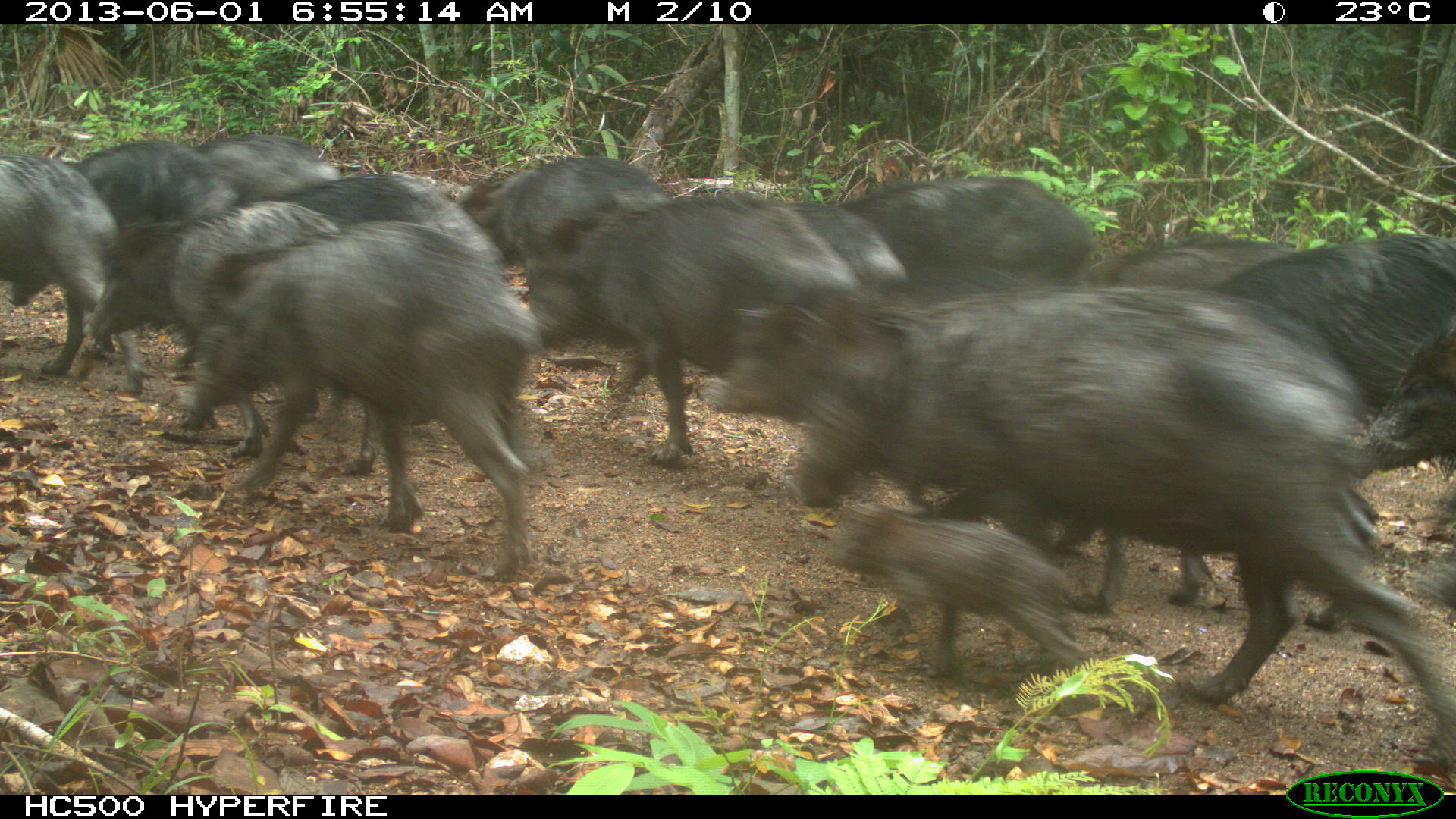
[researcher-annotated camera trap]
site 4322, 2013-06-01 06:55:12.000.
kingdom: Animalia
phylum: Chordata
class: Mammalia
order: Artiodactyla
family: Tayassuidae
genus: Tayassu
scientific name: Tayassu pecari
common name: white-lipped peccary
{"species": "Tayassu pecari (white-lipped peccary)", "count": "39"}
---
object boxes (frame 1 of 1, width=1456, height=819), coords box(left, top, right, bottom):
tayassu pecari: box(792, 291, 1453, 762); box(711, 290, 1220, 618); box(181, 224, 540, 578); box(524, 187, 861, 473); box(1210, 228, 1456, 618); box(88, 198, 391, 471); box(824, 504, 1088, 683); box(0, 153, 150, 396); box(71, 142, 233, 359); box(843, 176, 1091, 290); box(458, 155, 669, 268); box(768, 199, 913, 317); box(1091, 233, 1298, 303); box(193, 129, 339, 204)